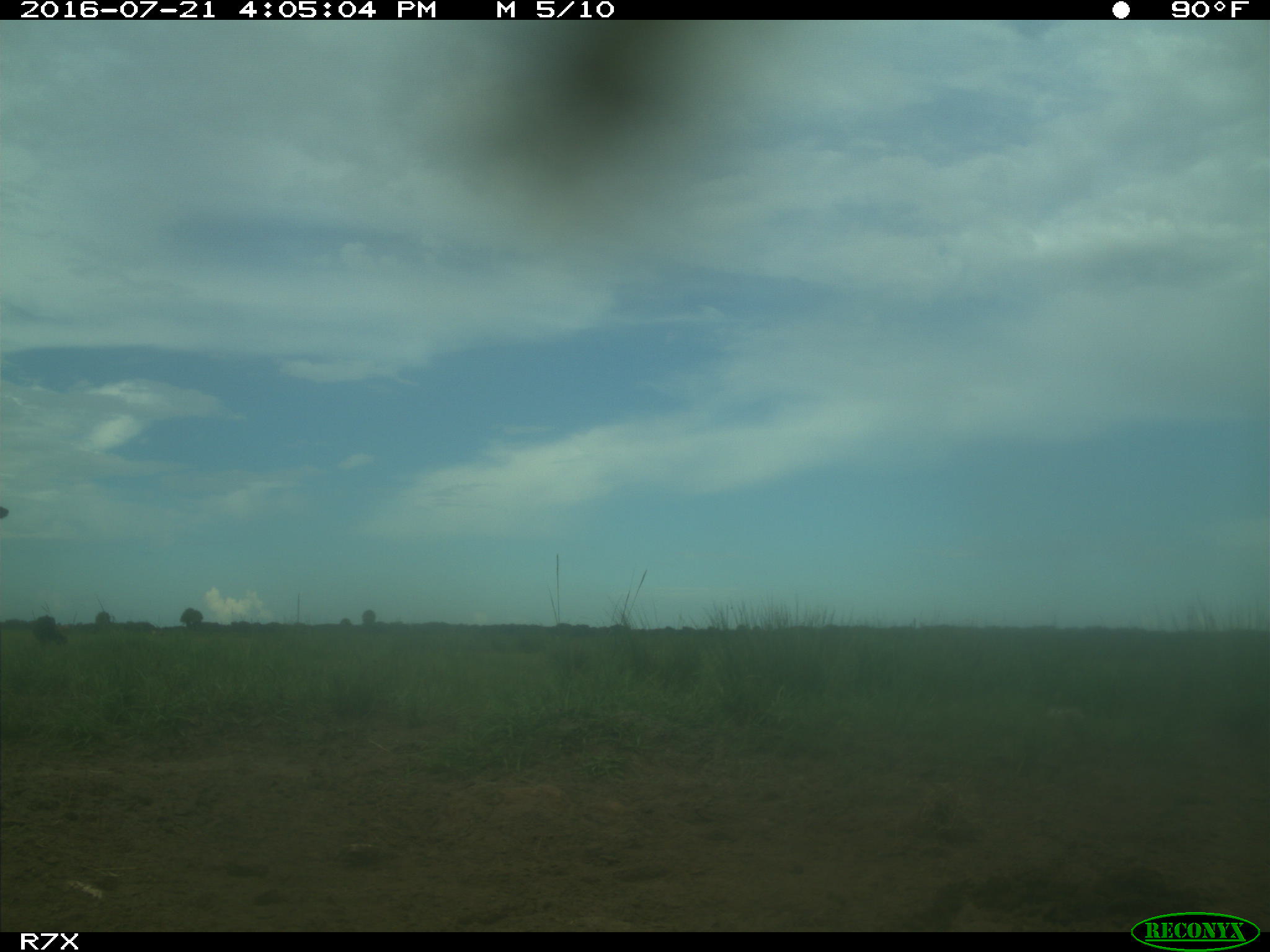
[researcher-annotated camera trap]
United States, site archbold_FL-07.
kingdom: Animalia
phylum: Chordata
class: Mammalia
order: Artiodactyla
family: Bovidae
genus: Bos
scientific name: Bos taurus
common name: domestic cow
Bos taurus (domestic cow).